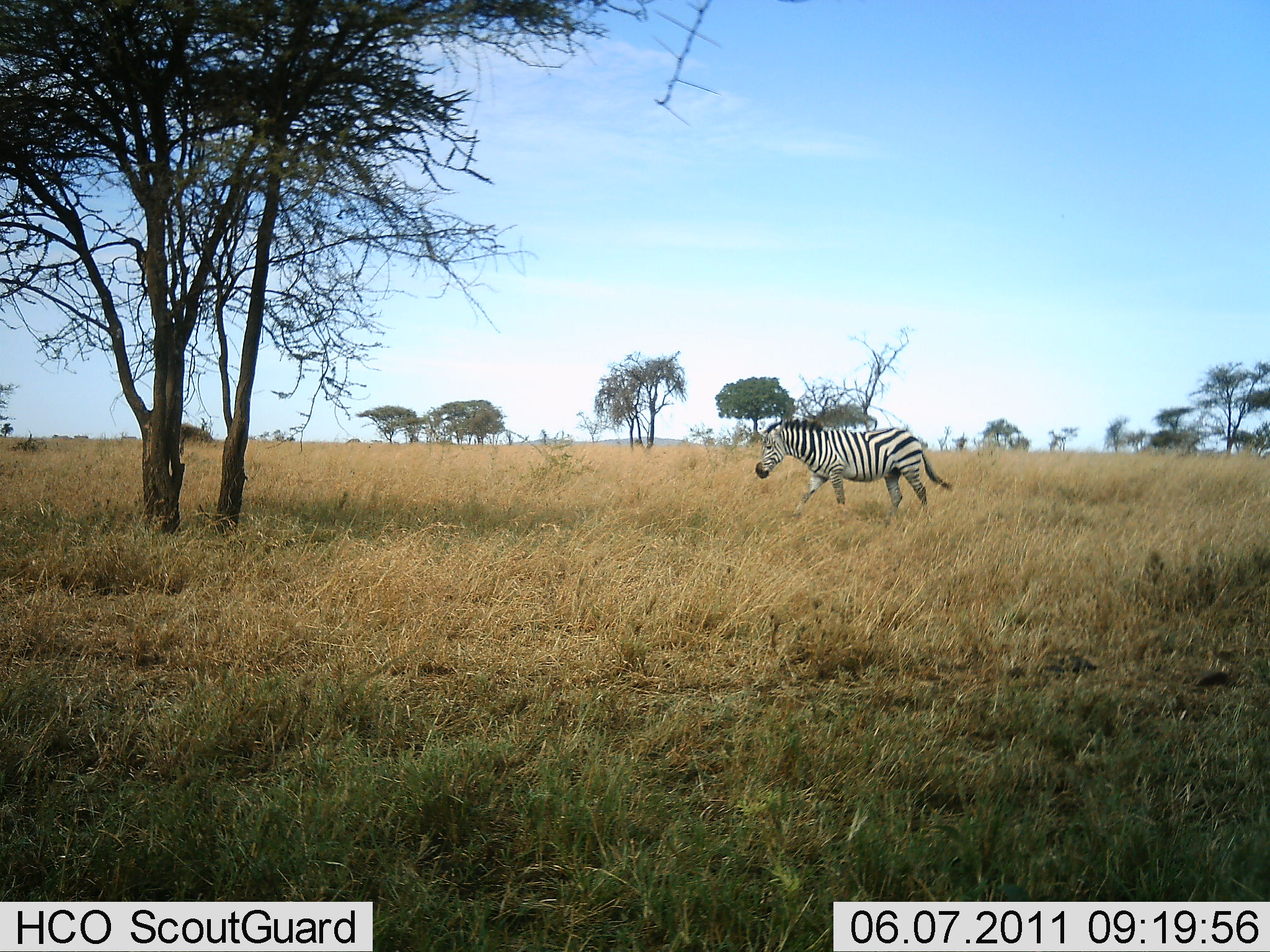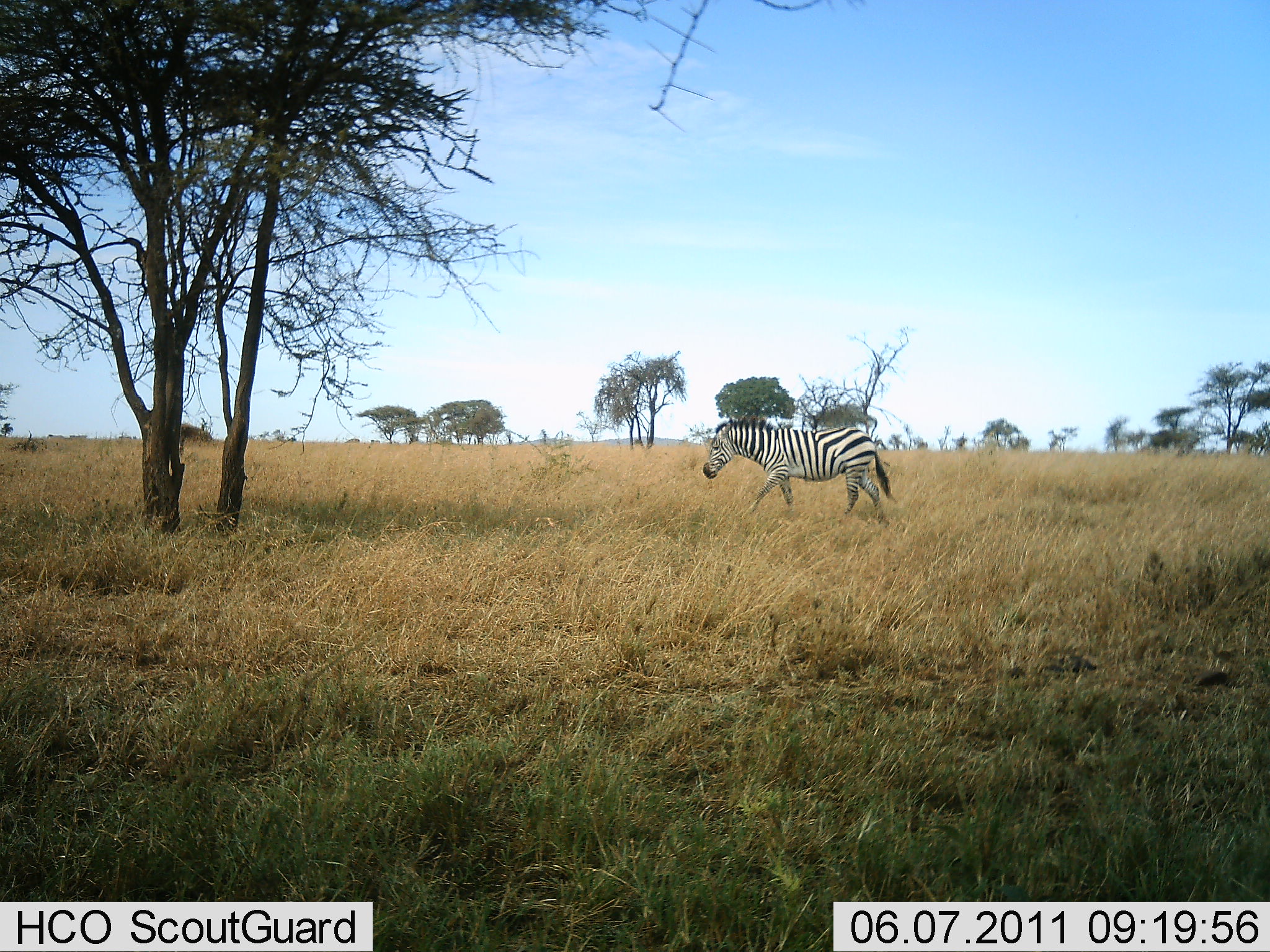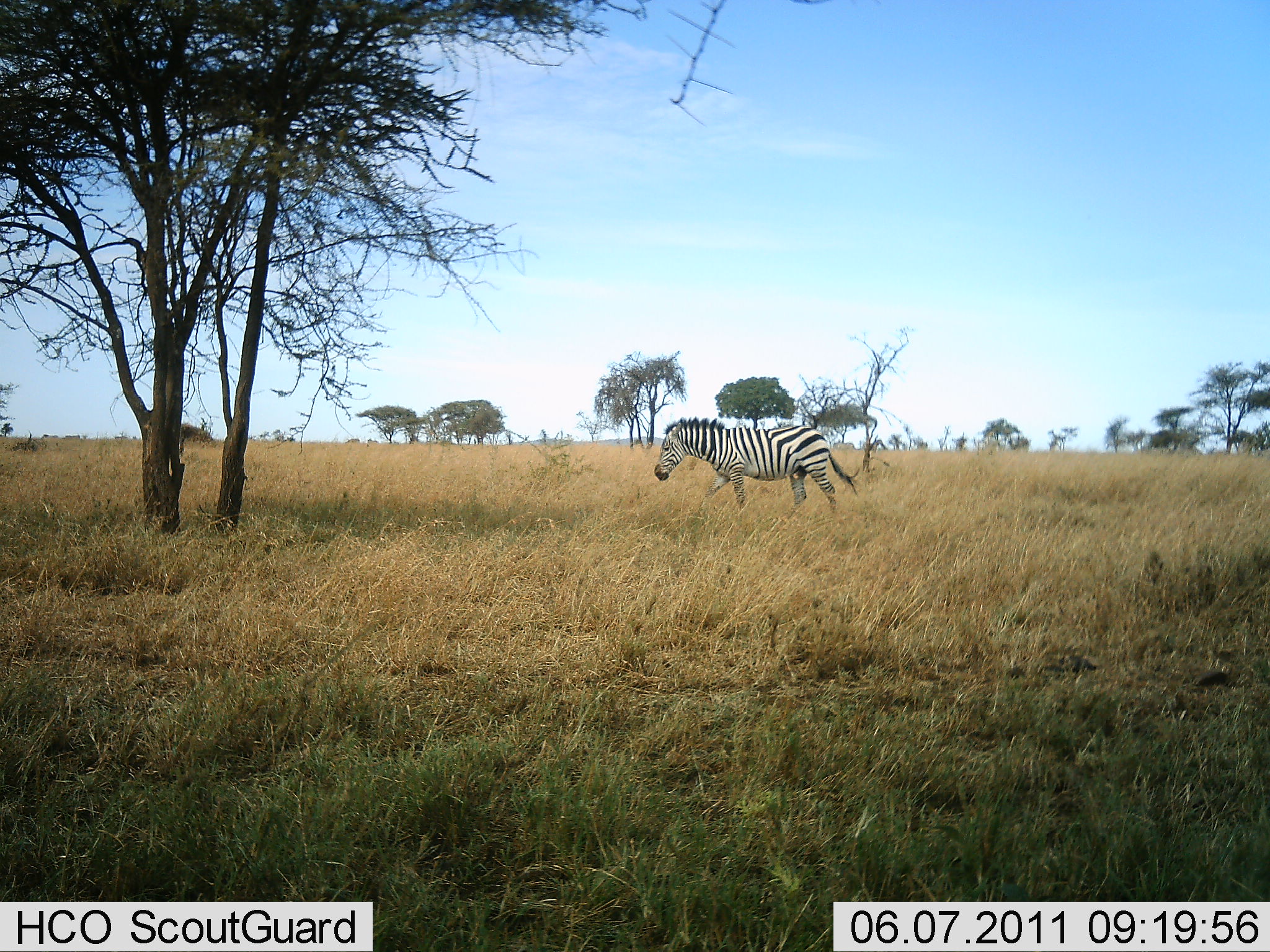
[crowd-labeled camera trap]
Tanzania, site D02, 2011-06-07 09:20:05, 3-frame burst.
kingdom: Animalia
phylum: Chordata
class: Mammalia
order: Perissodactyla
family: Equidae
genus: Equus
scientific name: Equus quagga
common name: plains zebra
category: zebra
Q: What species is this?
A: Zebra (plains zebra) (Equus quagga).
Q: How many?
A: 1.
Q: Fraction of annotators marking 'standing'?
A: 17%.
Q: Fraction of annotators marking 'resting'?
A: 0%.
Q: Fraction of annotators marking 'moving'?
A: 92%.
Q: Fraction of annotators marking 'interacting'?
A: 0%.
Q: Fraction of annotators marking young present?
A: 0%.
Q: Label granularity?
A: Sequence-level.